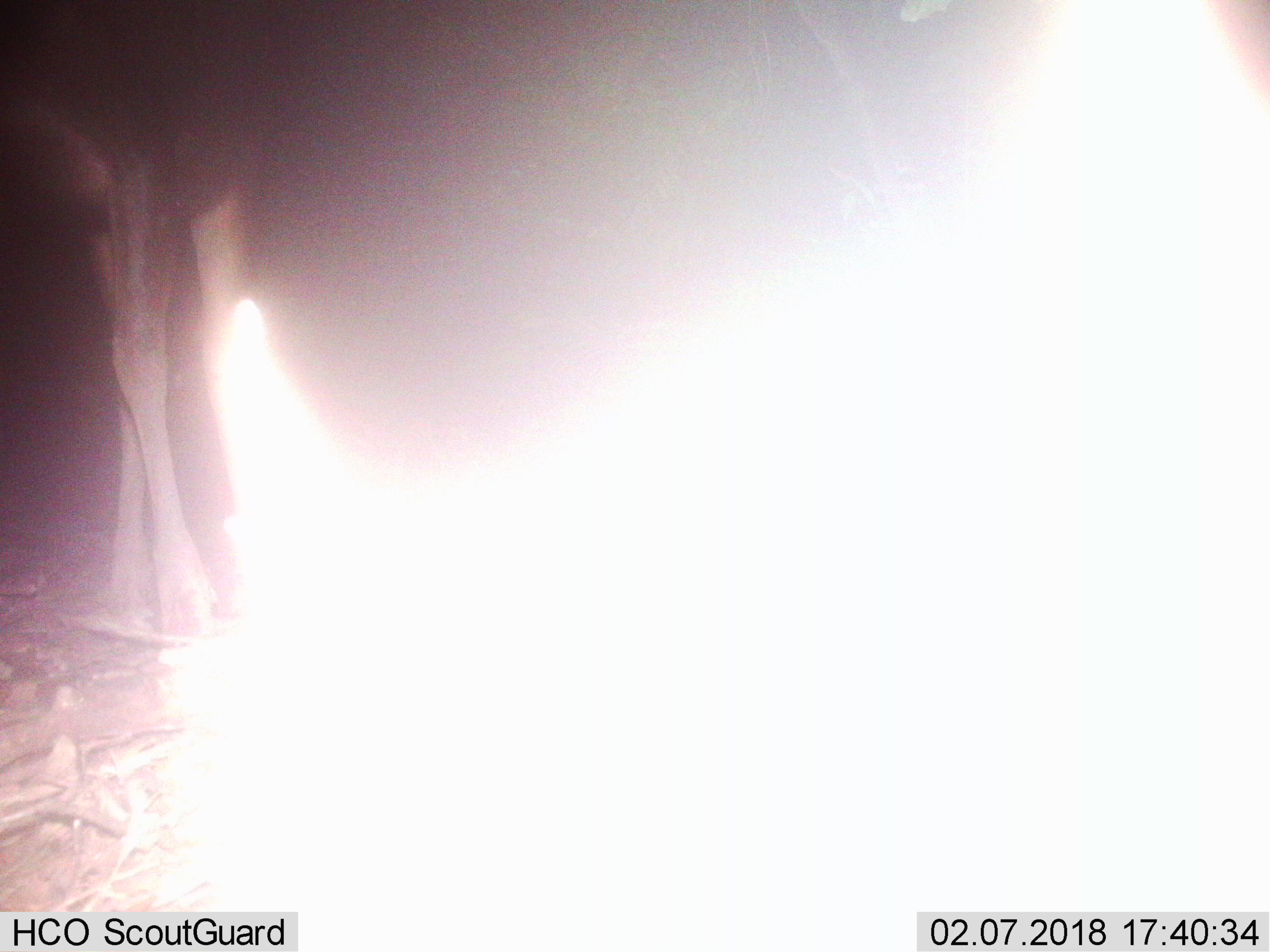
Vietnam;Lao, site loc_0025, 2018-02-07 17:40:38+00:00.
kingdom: Animalia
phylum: Chordata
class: Mammalia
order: Artiodactyla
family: Cervidae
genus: Rusa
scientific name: Rusa unicolor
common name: sambar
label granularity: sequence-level